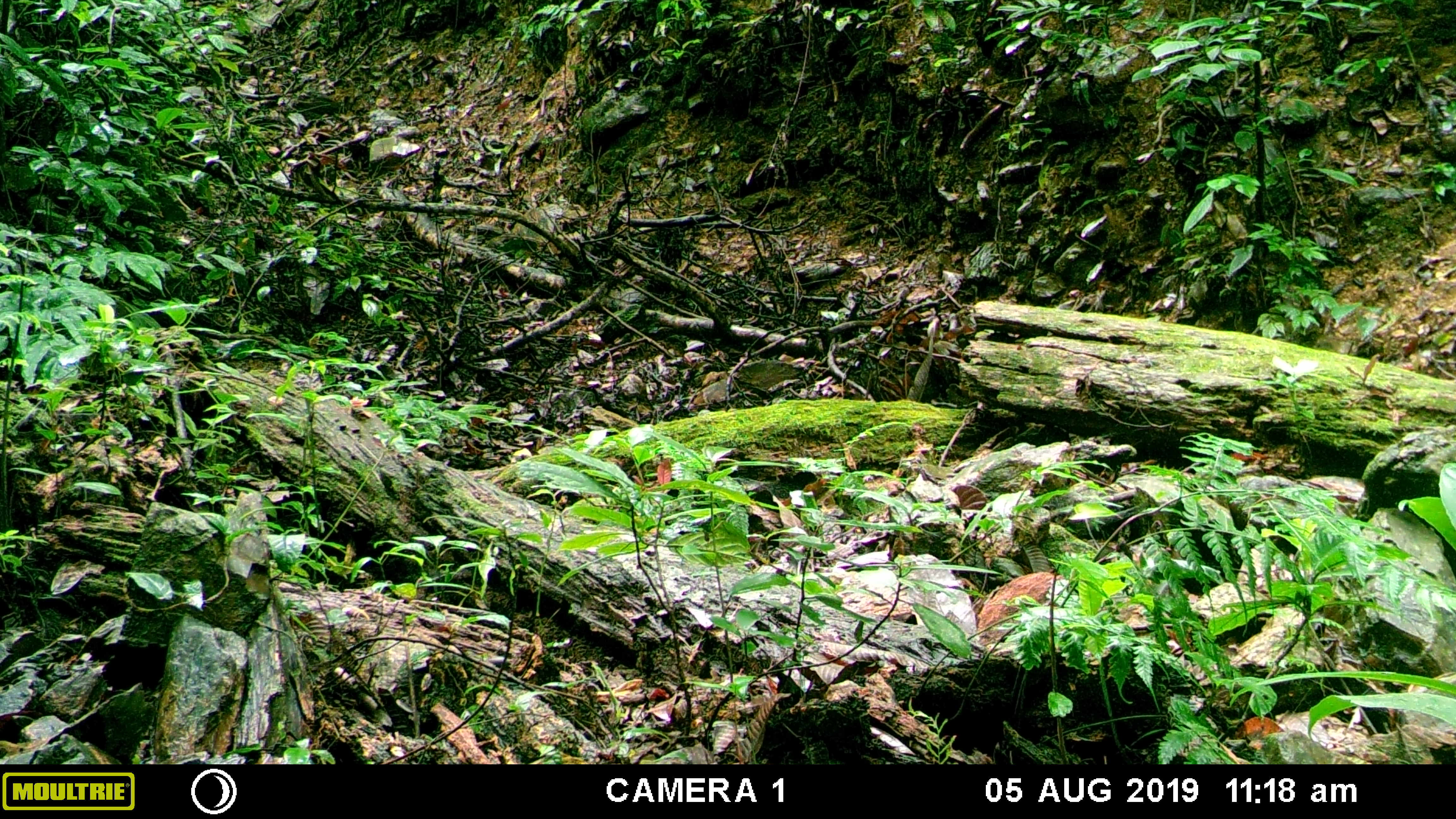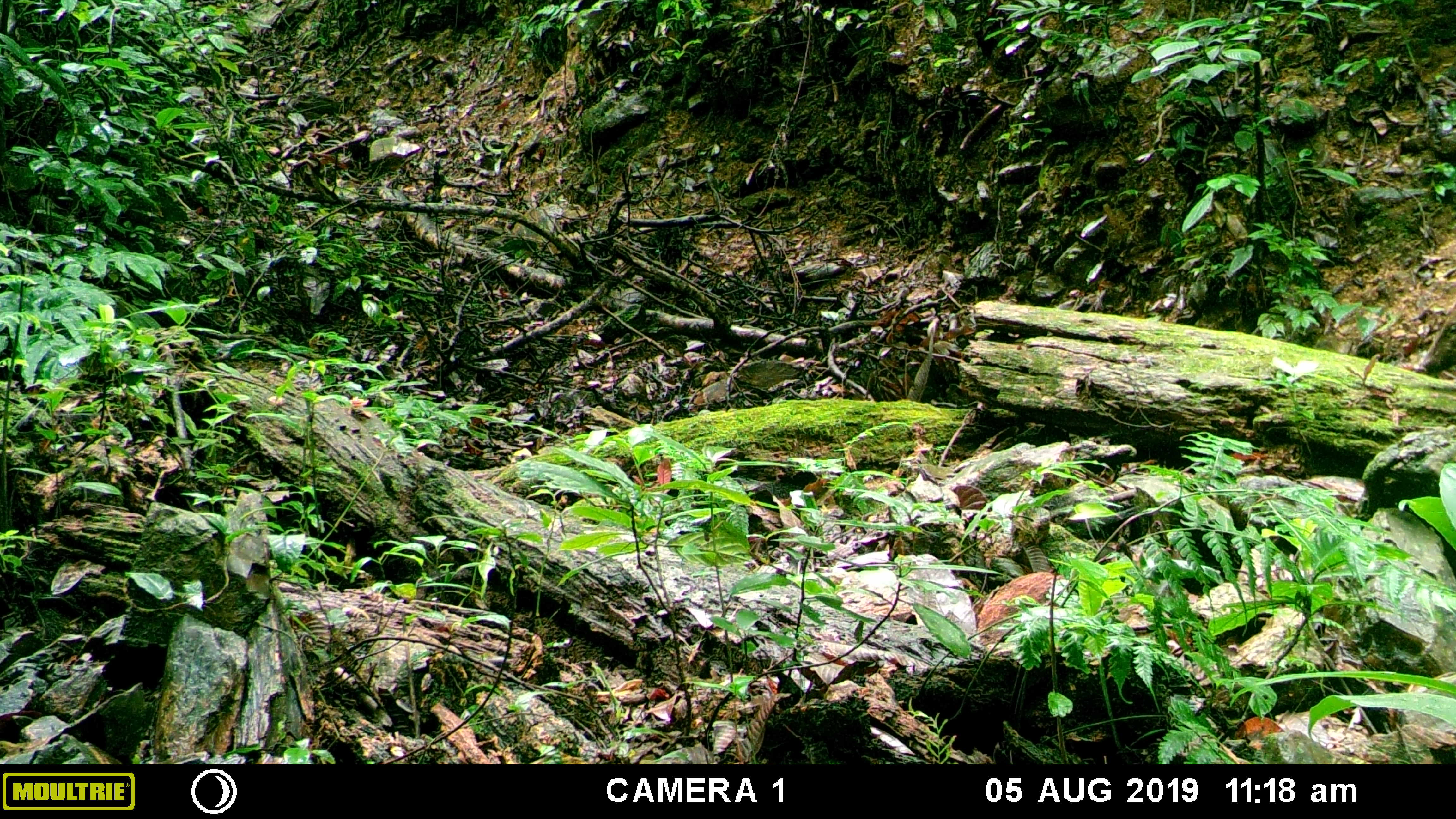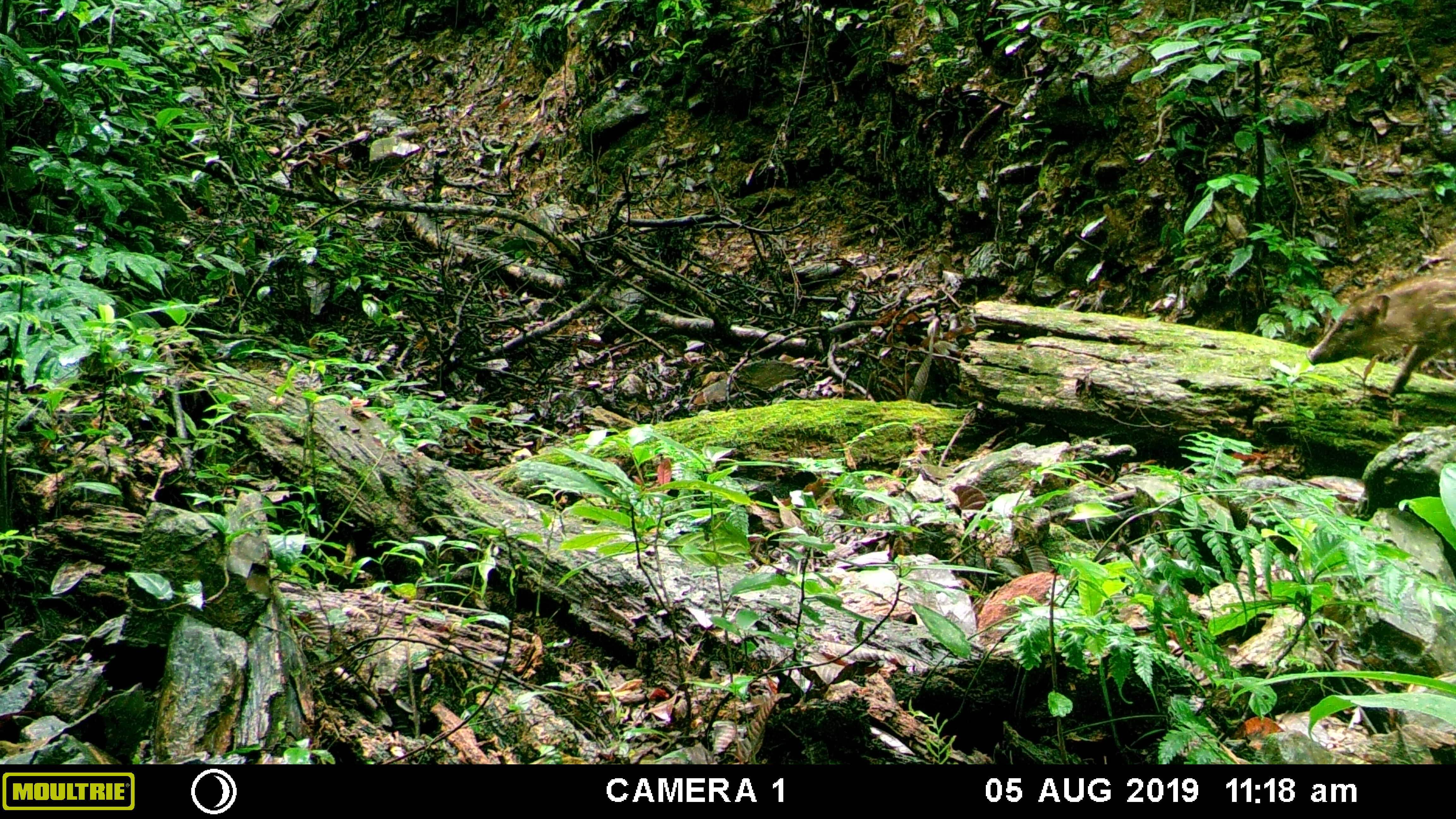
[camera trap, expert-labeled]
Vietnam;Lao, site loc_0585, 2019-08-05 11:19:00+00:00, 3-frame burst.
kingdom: Animalia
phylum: Chordata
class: Mammalia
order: Artiodactyla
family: Suidae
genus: Sus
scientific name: Sus scrofa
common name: eurasian wild pig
Eurasian wild pig (Sus scrofa). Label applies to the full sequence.